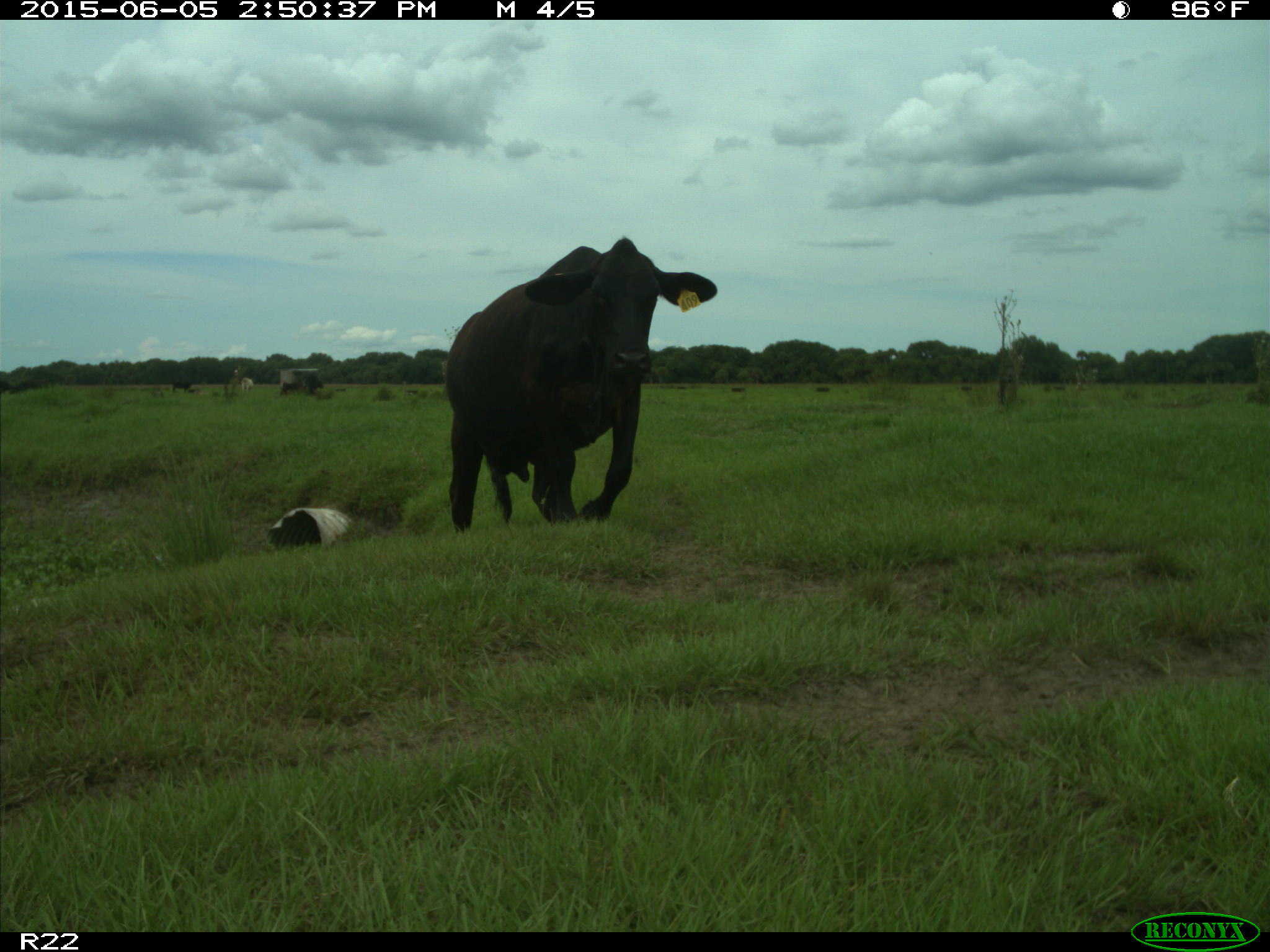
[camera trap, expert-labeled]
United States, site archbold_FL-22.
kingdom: Animalia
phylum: Chordata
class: Mammalia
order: Artiodactyla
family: Bovidae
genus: Bos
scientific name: Bos taurus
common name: domestic cow